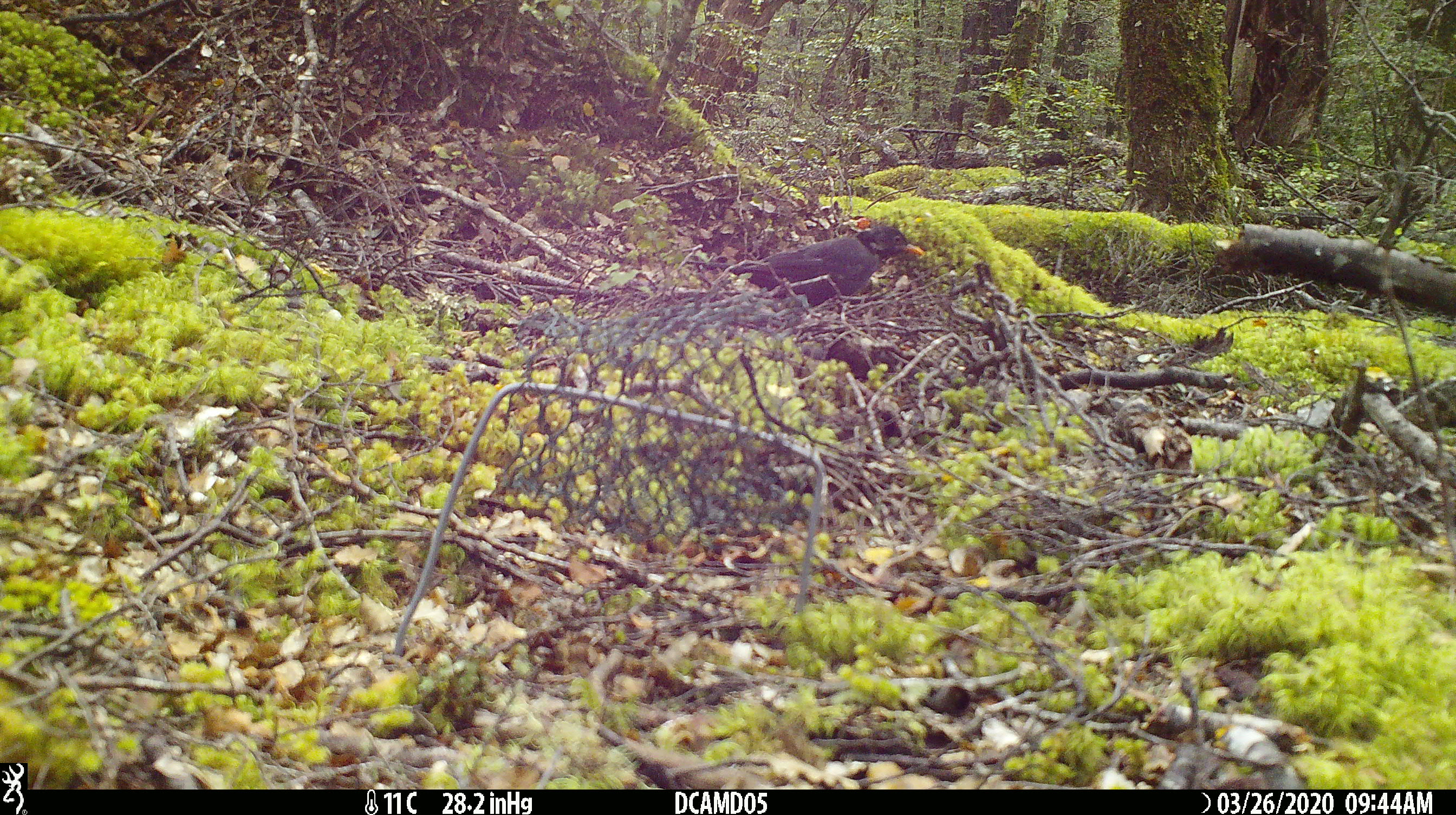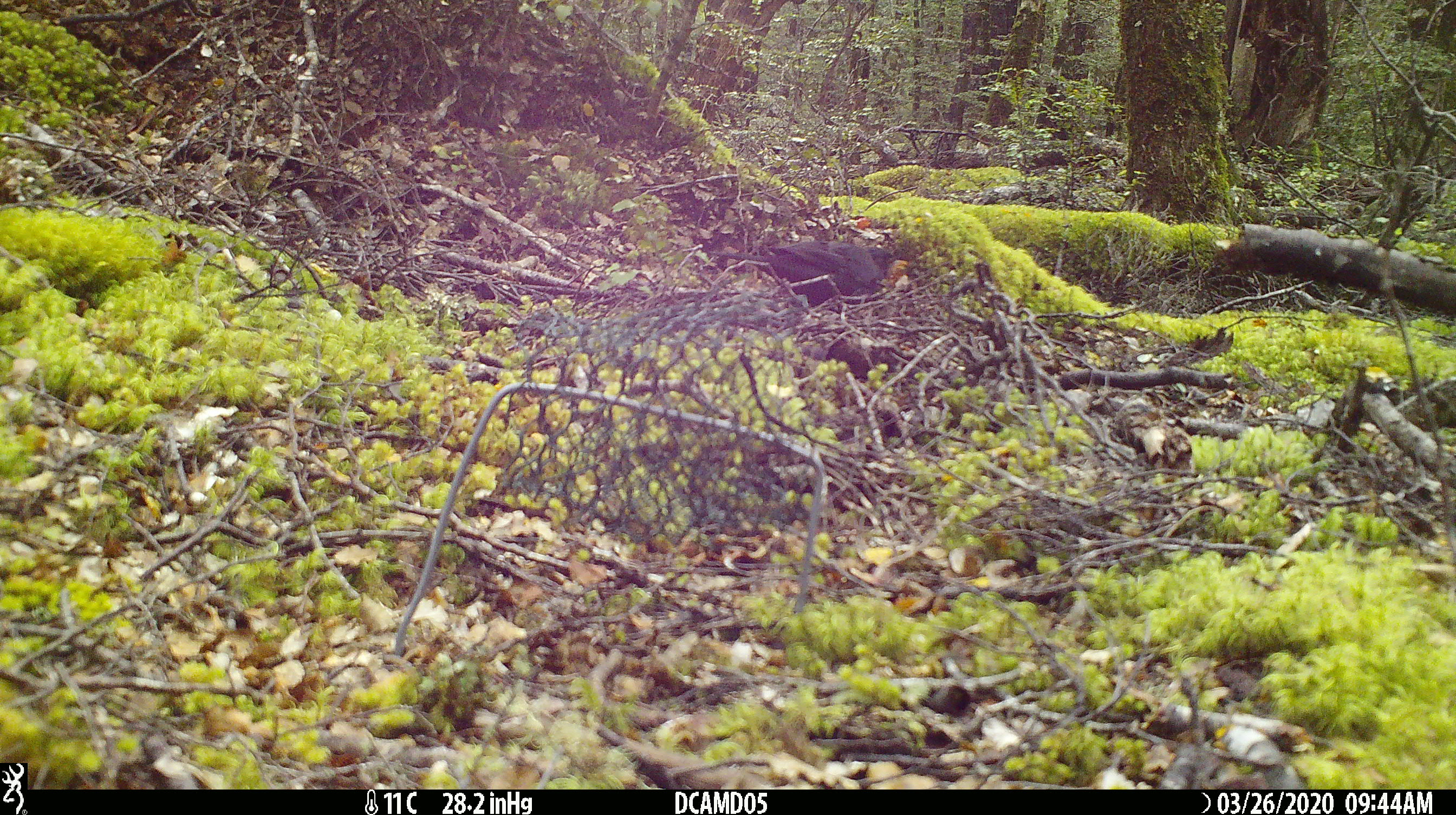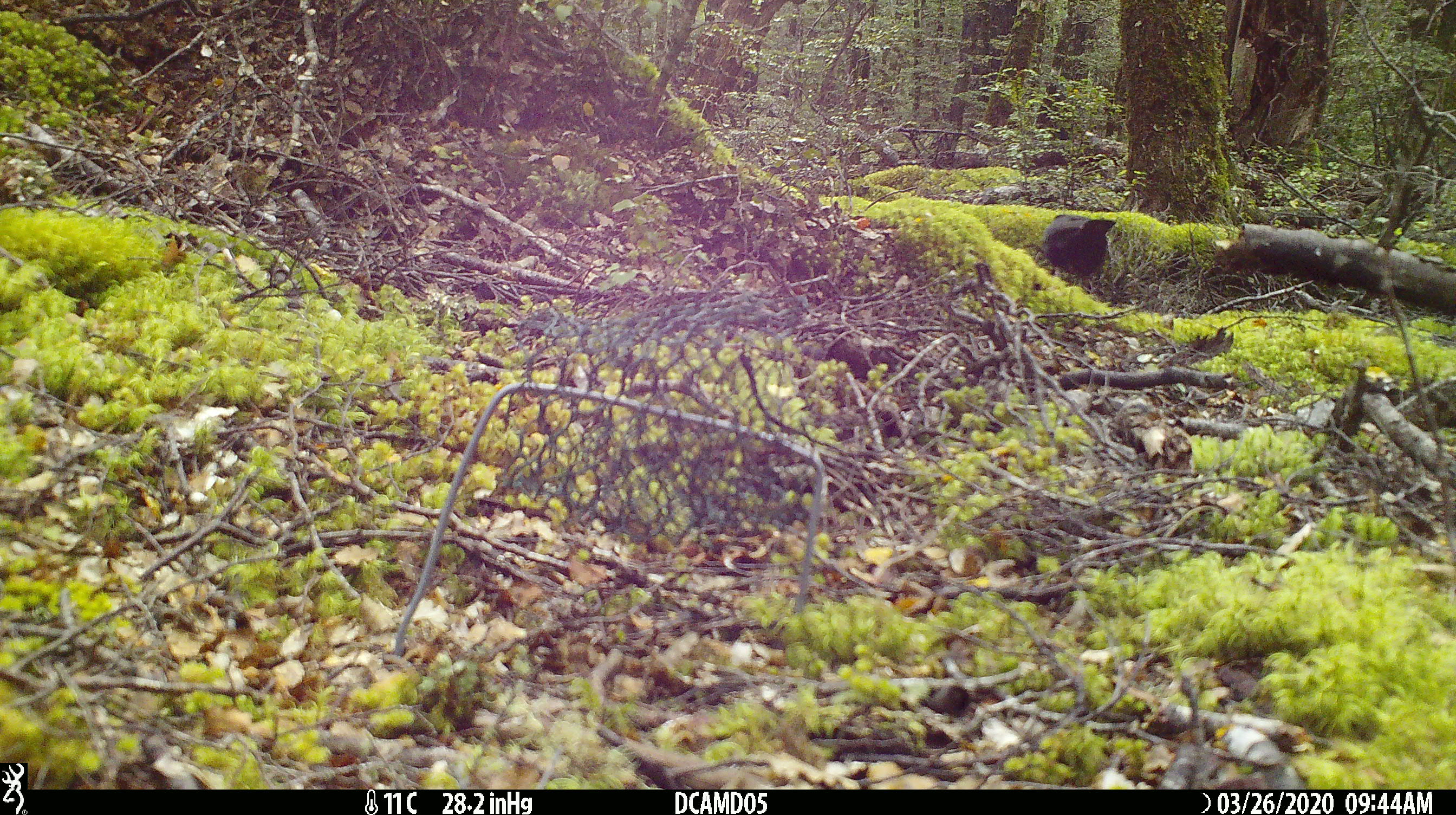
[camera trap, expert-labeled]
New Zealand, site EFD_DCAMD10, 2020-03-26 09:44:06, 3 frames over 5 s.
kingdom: Animalia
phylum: Chordata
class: Aves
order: Passeriformes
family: Turdidae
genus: Turdus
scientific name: Turdus merula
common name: eurasian blackbird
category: blackbird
Blackbird (eurasian blackbird) (Turdus merula).